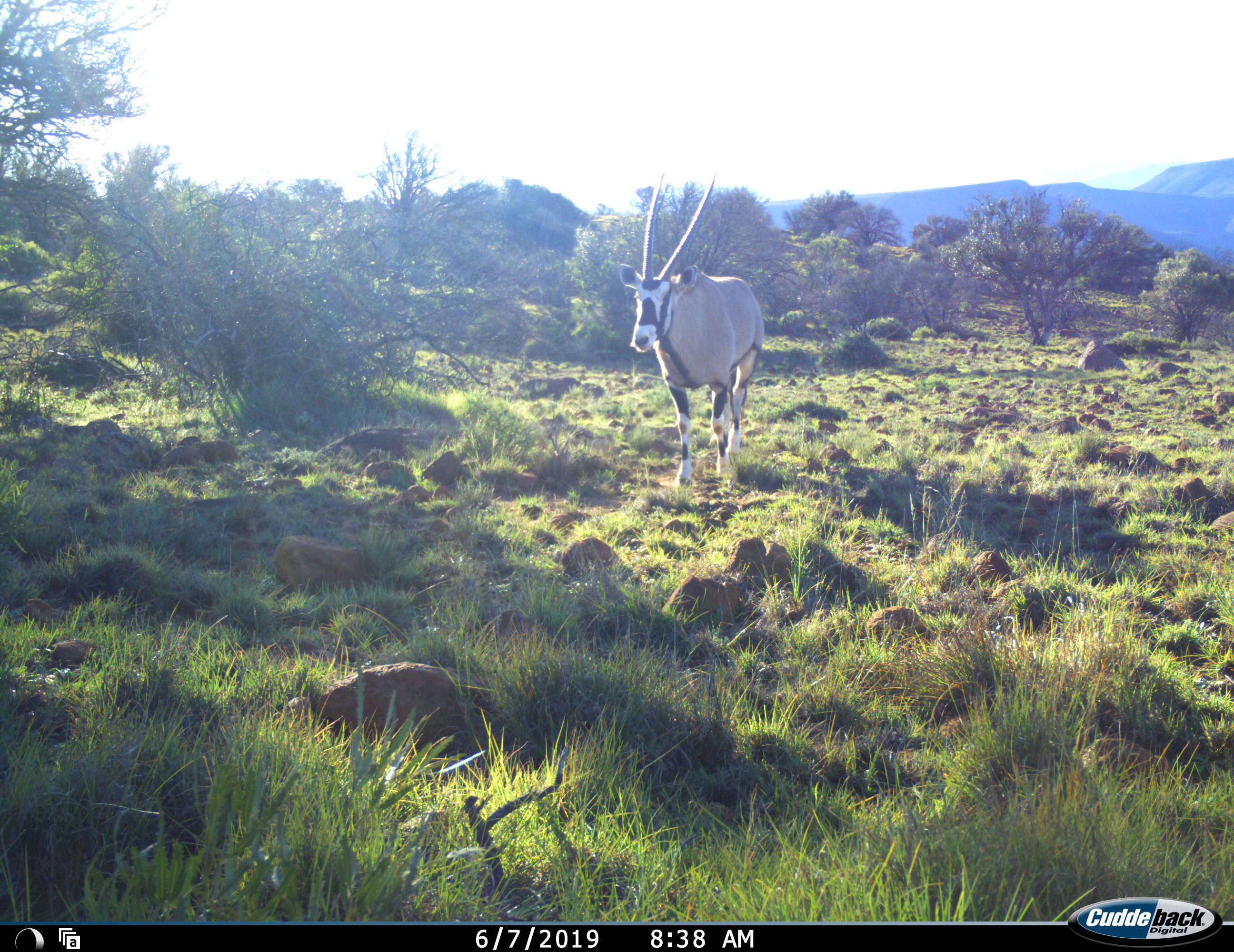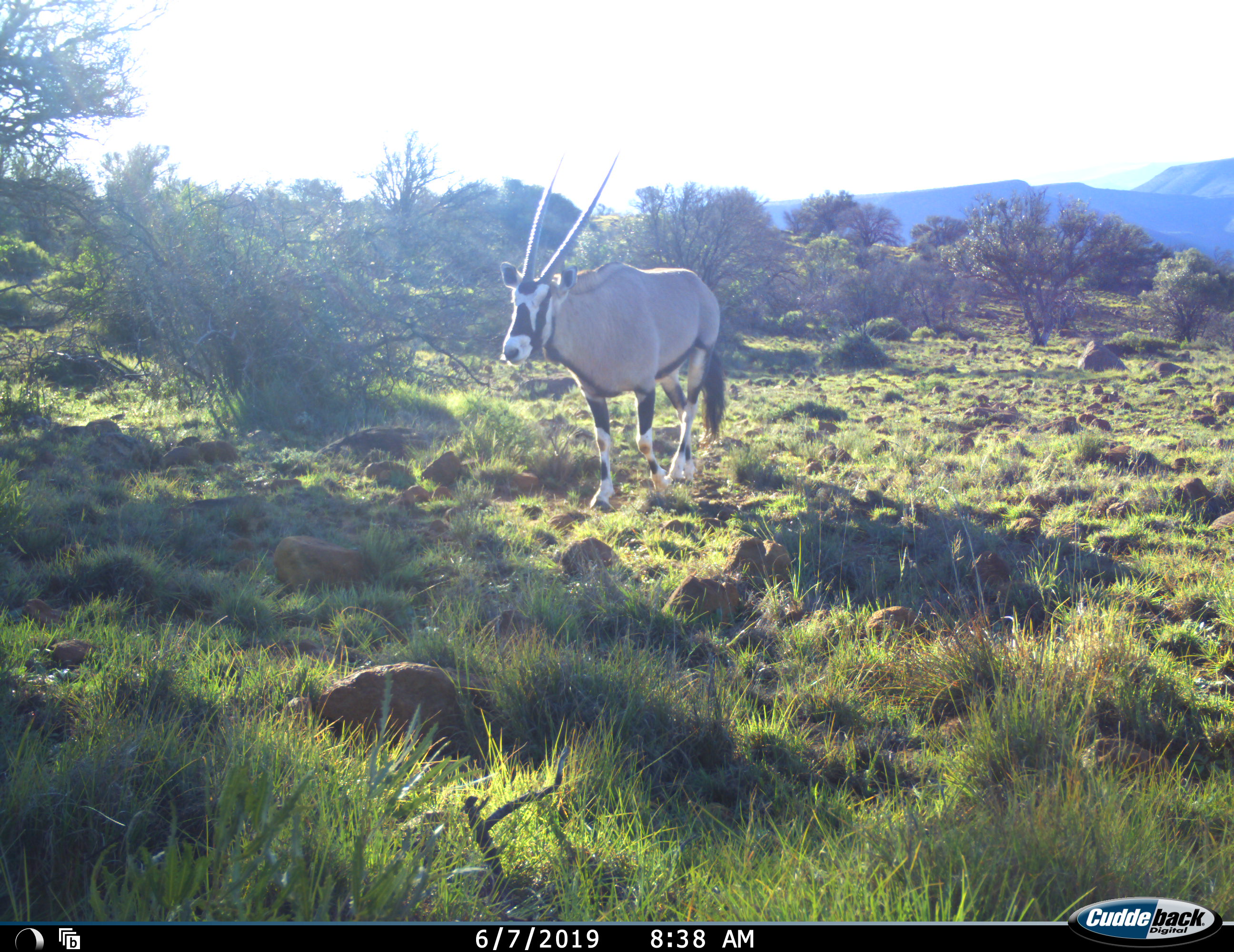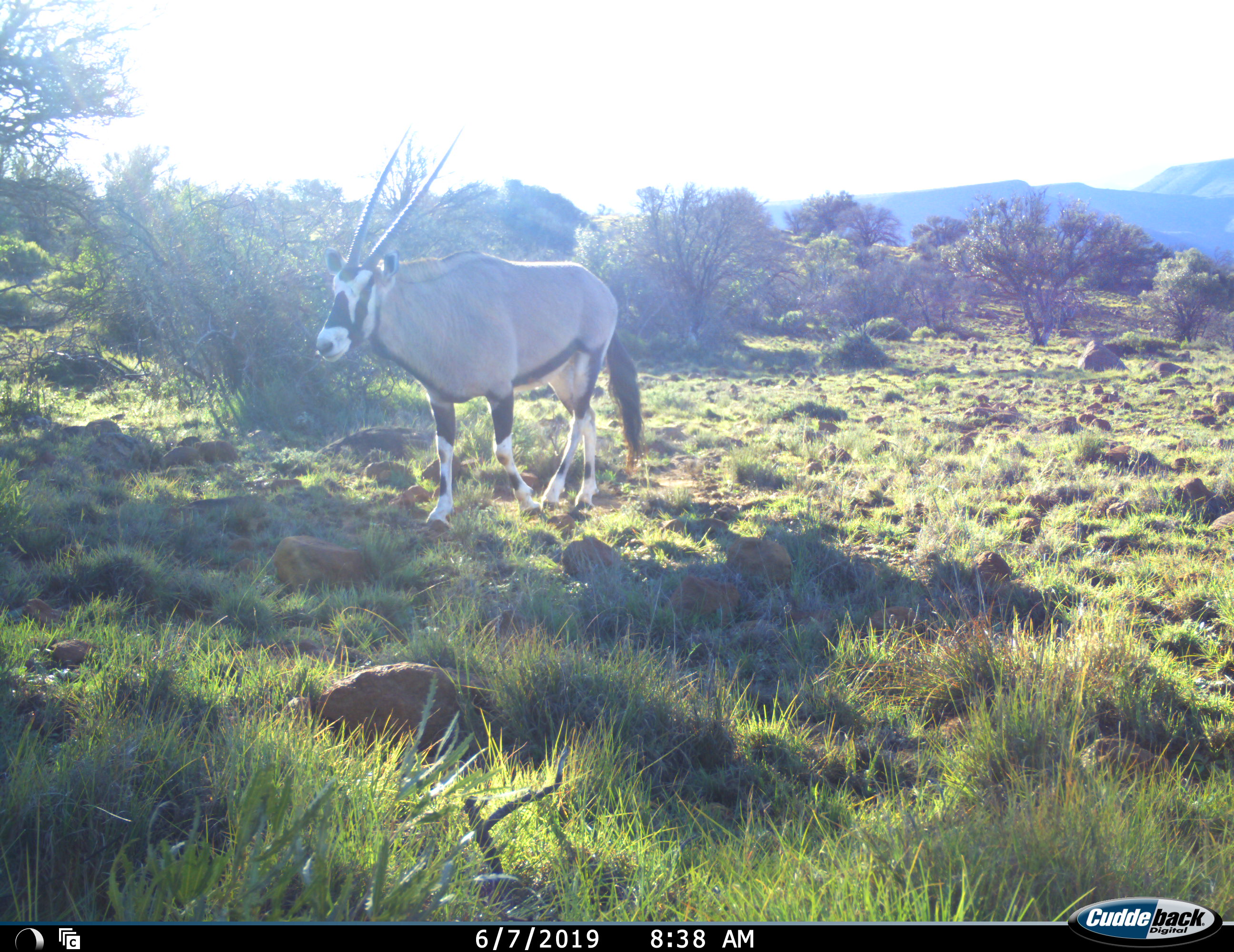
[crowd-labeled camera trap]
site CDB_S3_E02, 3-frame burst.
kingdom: Animalia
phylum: Chordata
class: Mammalia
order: Artiodactyla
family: Bovidae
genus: Oryx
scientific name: Oryx gazella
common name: gemsbok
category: oryx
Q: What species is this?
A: Oryx (gemsbok) (Oryx gazella).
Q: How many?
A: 1.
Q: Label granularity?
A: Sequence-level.